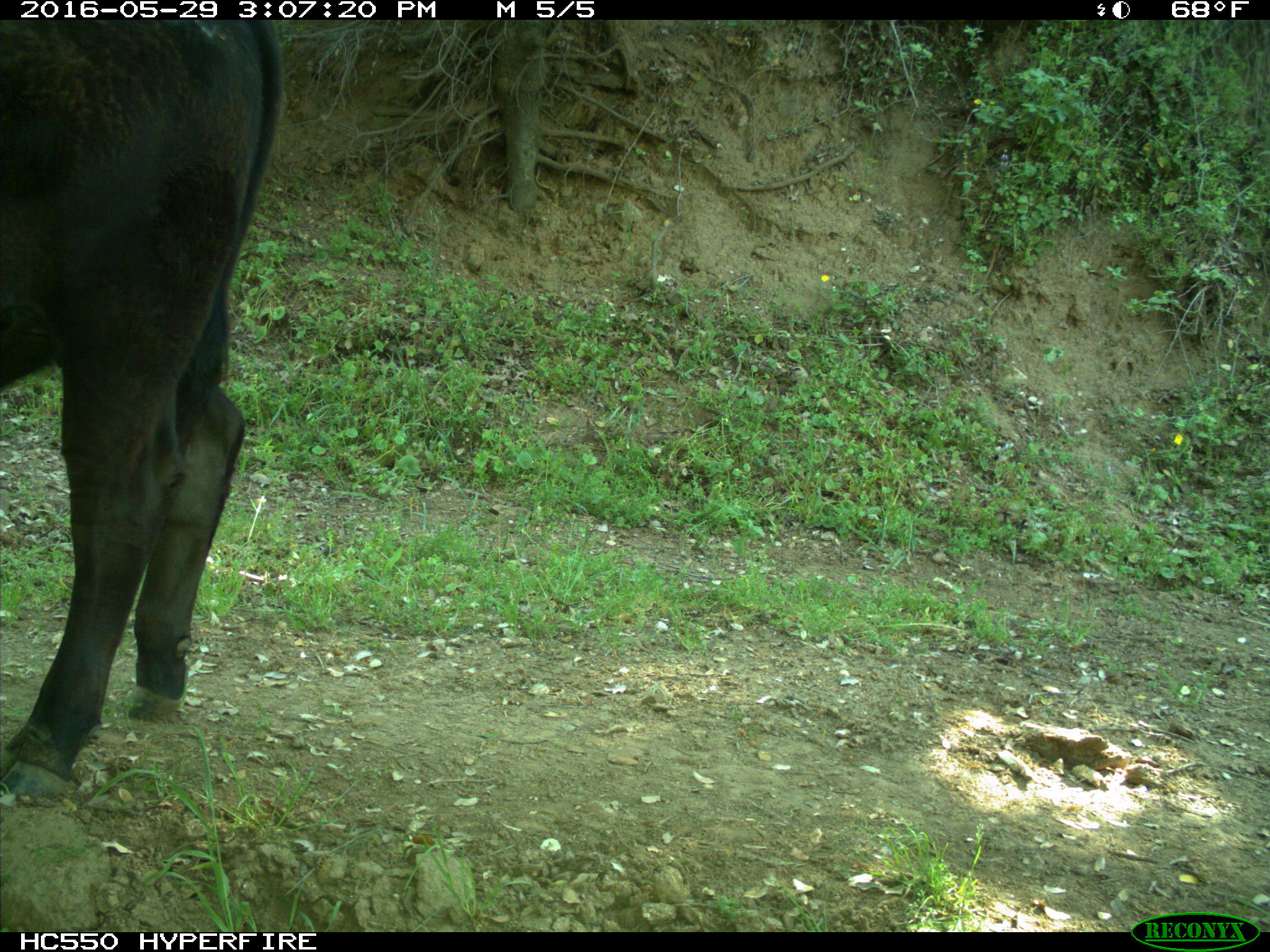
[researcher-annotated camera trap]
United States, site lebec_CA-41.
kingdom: Animalia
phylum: Chordata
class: Mammalia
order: Artiodactyla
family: Bovidae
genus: Bos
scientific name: Bos taurus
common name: domestic cow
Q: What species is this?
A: Bos taurus (domestic cow).